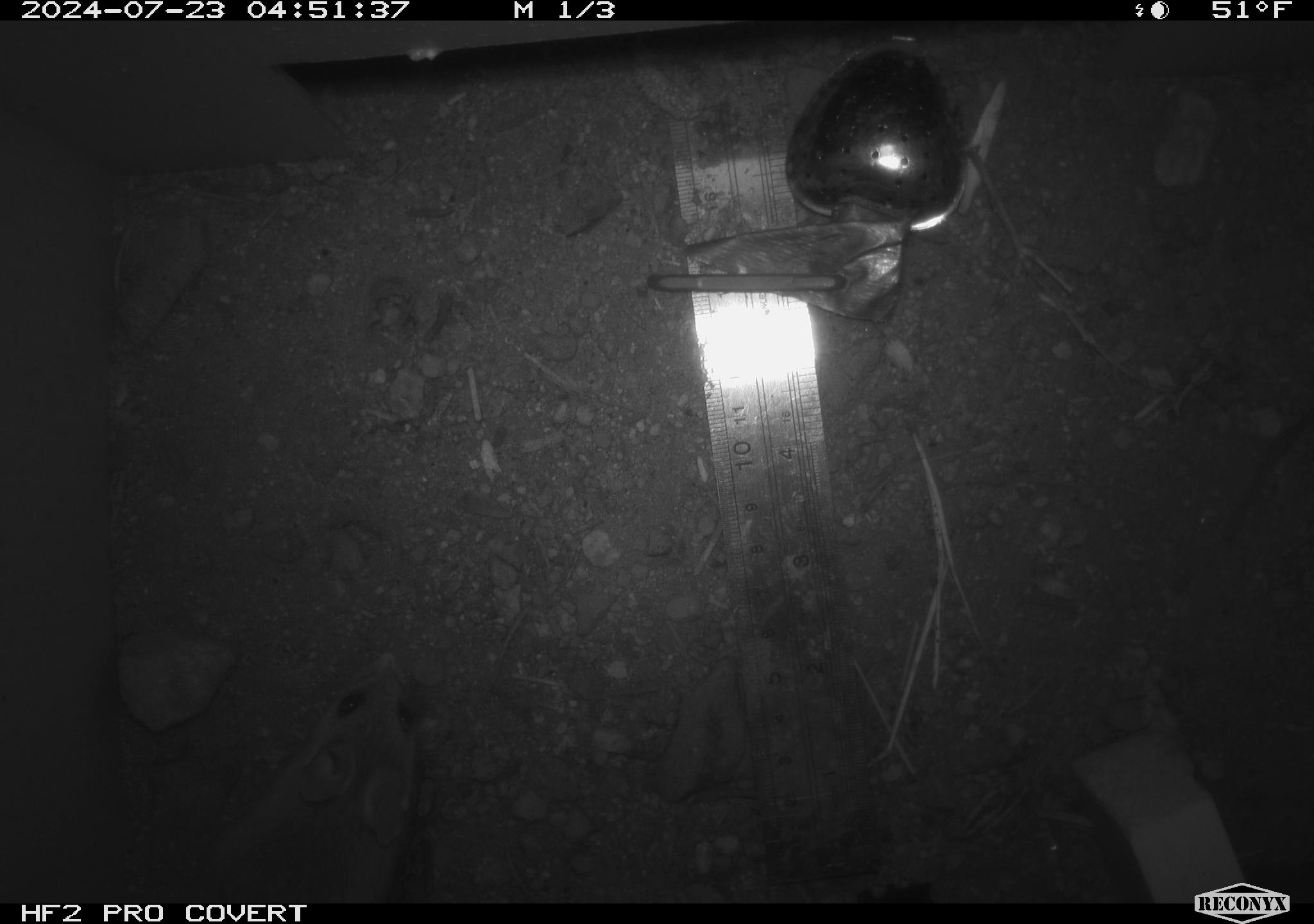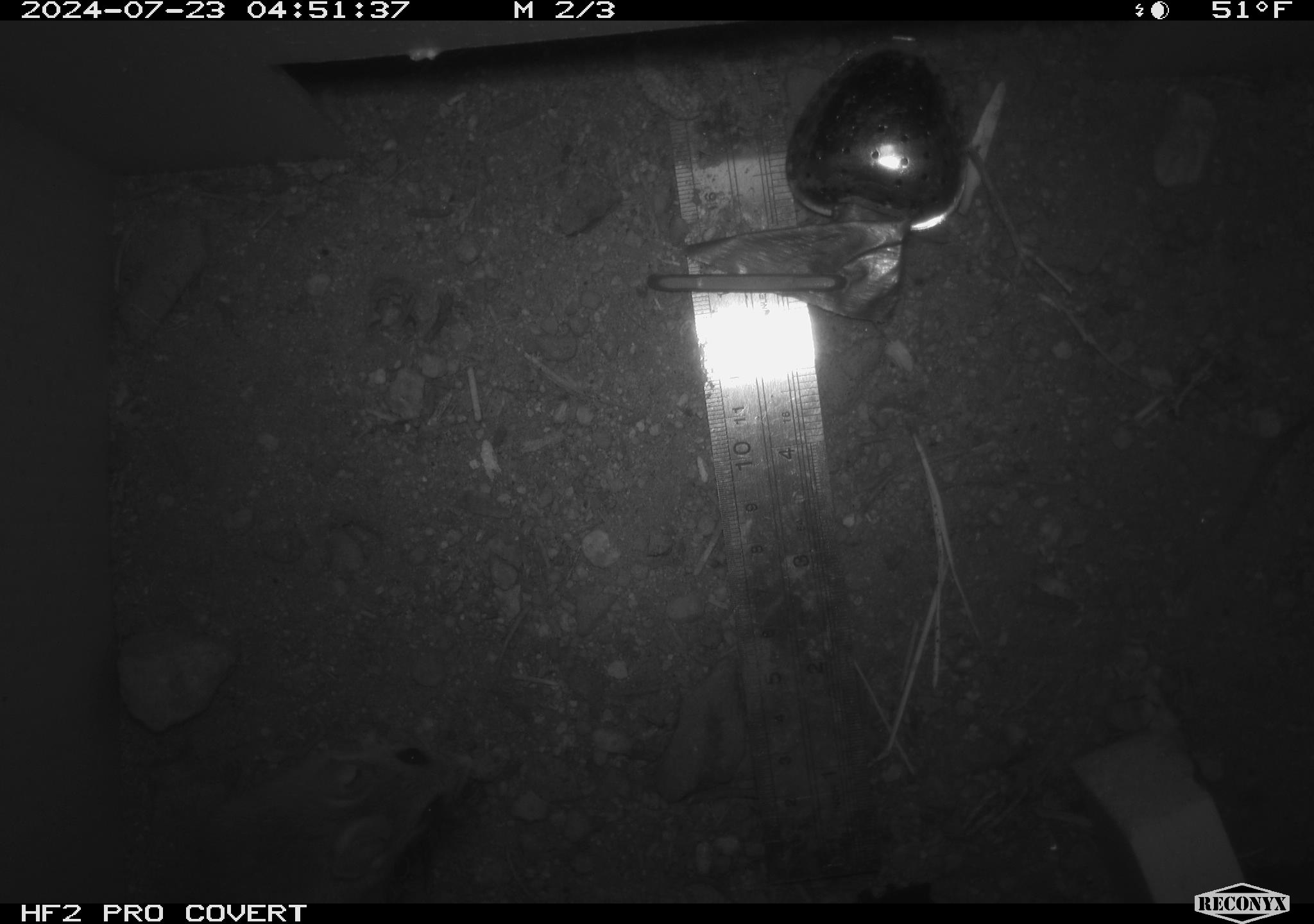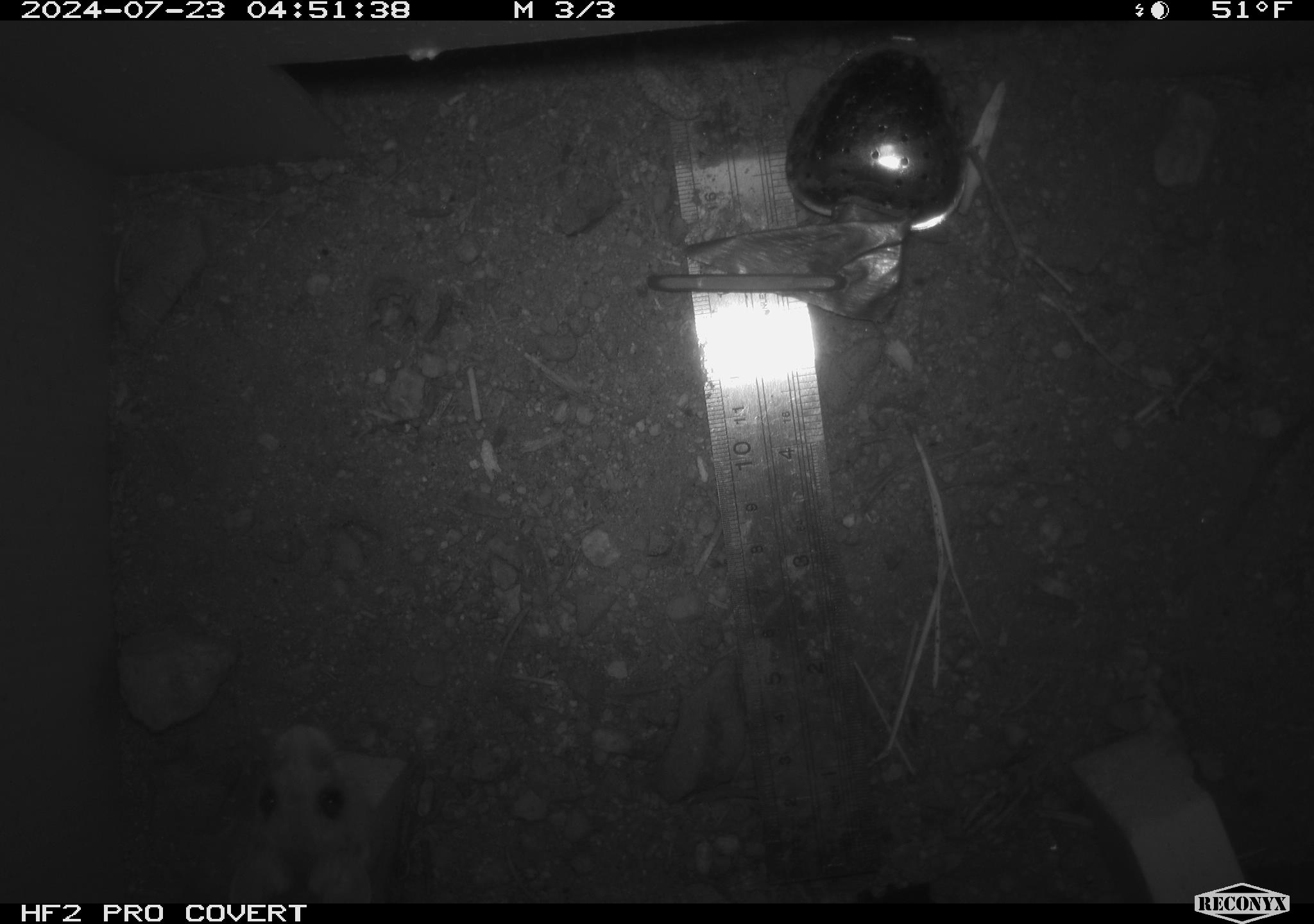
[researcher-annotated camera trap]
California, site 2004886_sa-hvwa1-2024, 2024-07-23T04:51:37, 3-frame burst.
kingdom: Animalia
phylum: Chordata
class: Mammalia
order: Rodentia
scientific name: Rodentia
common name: mouse species